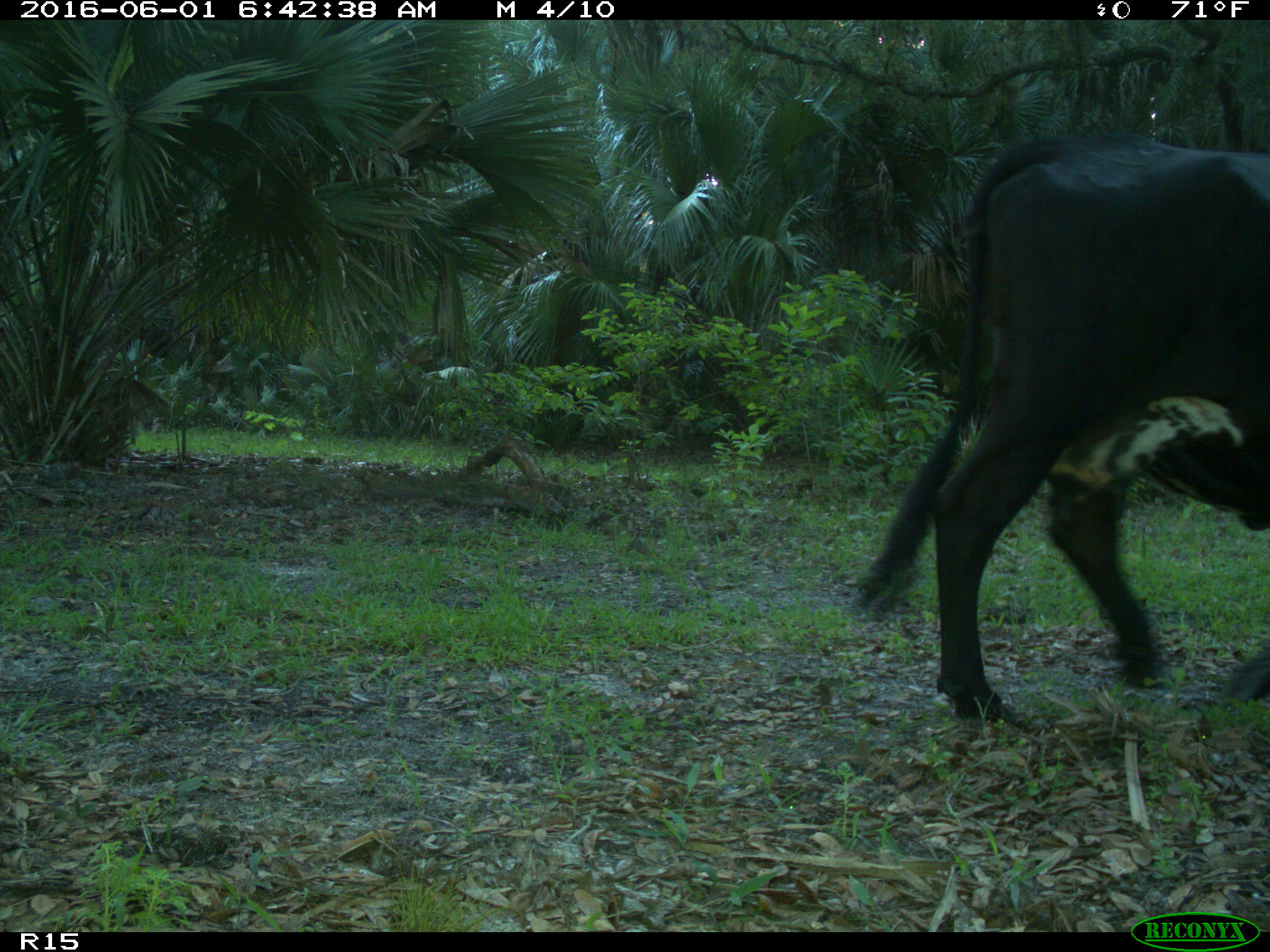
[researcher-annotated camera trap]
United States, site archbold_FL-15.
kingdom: Animalia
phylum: Chordata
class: Mammalia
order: Artiodactyla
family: Bovidae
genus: Bos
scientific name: Bos taurus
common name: domestic cow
Bos taurus (domestic cow).